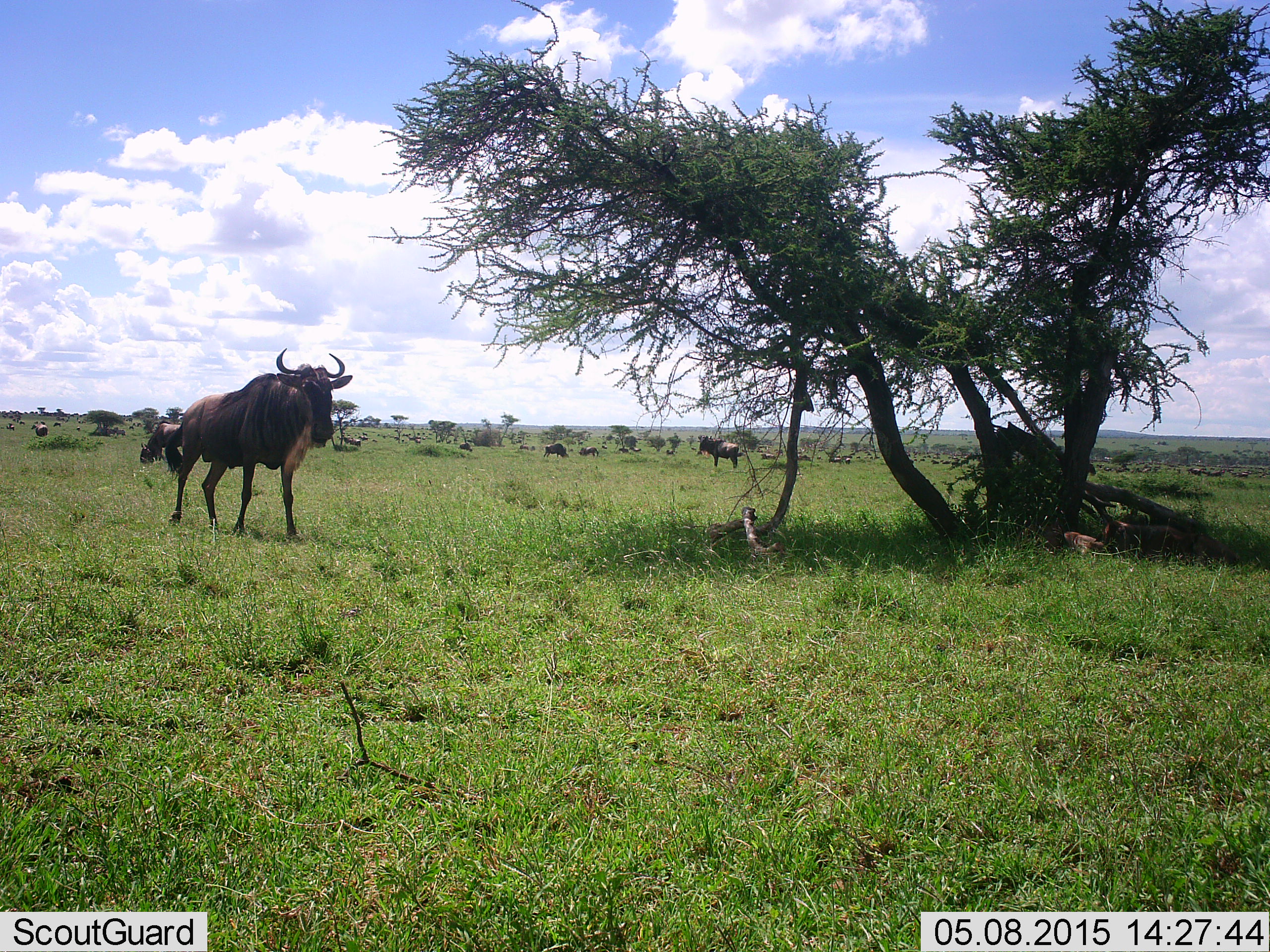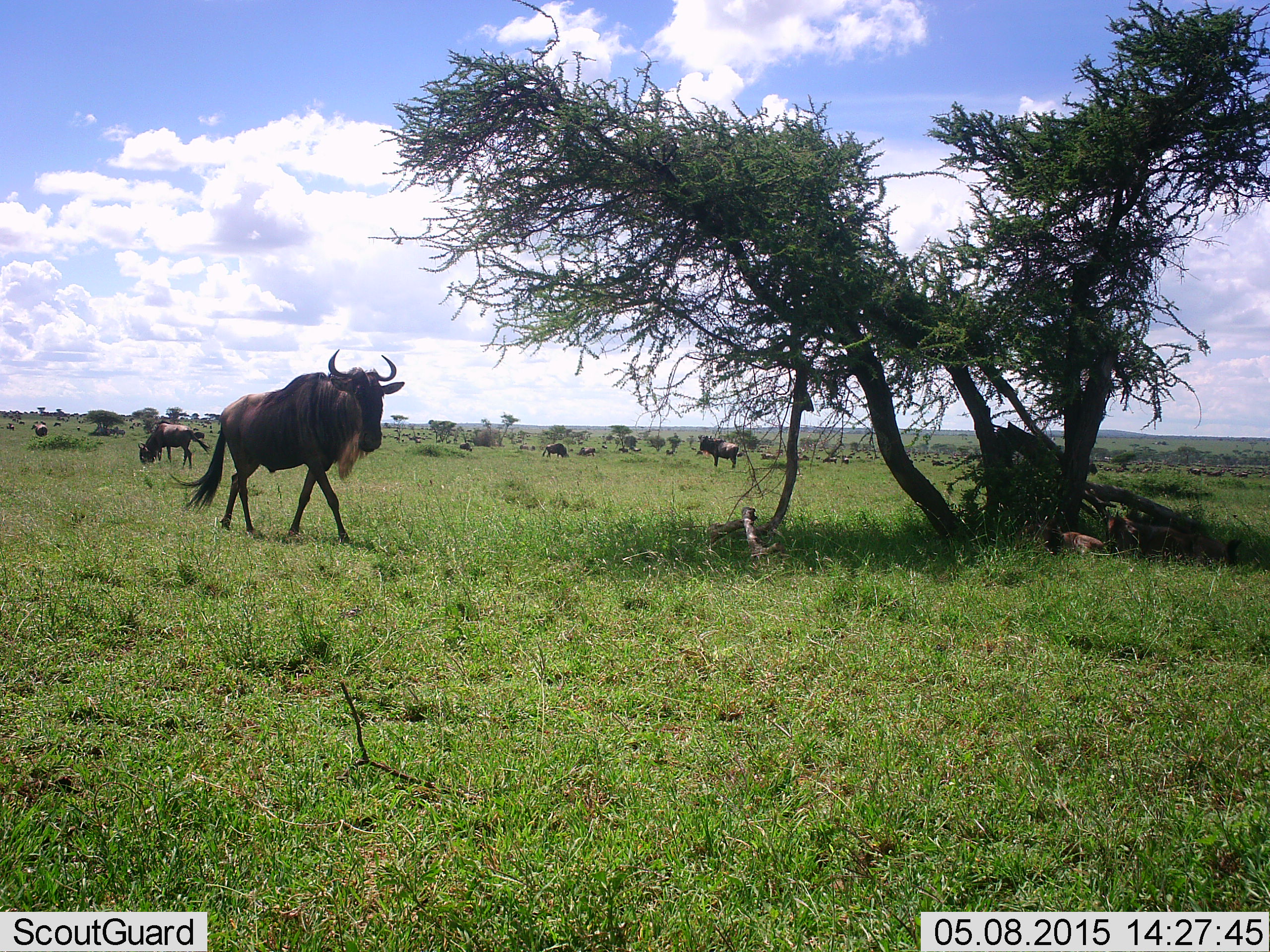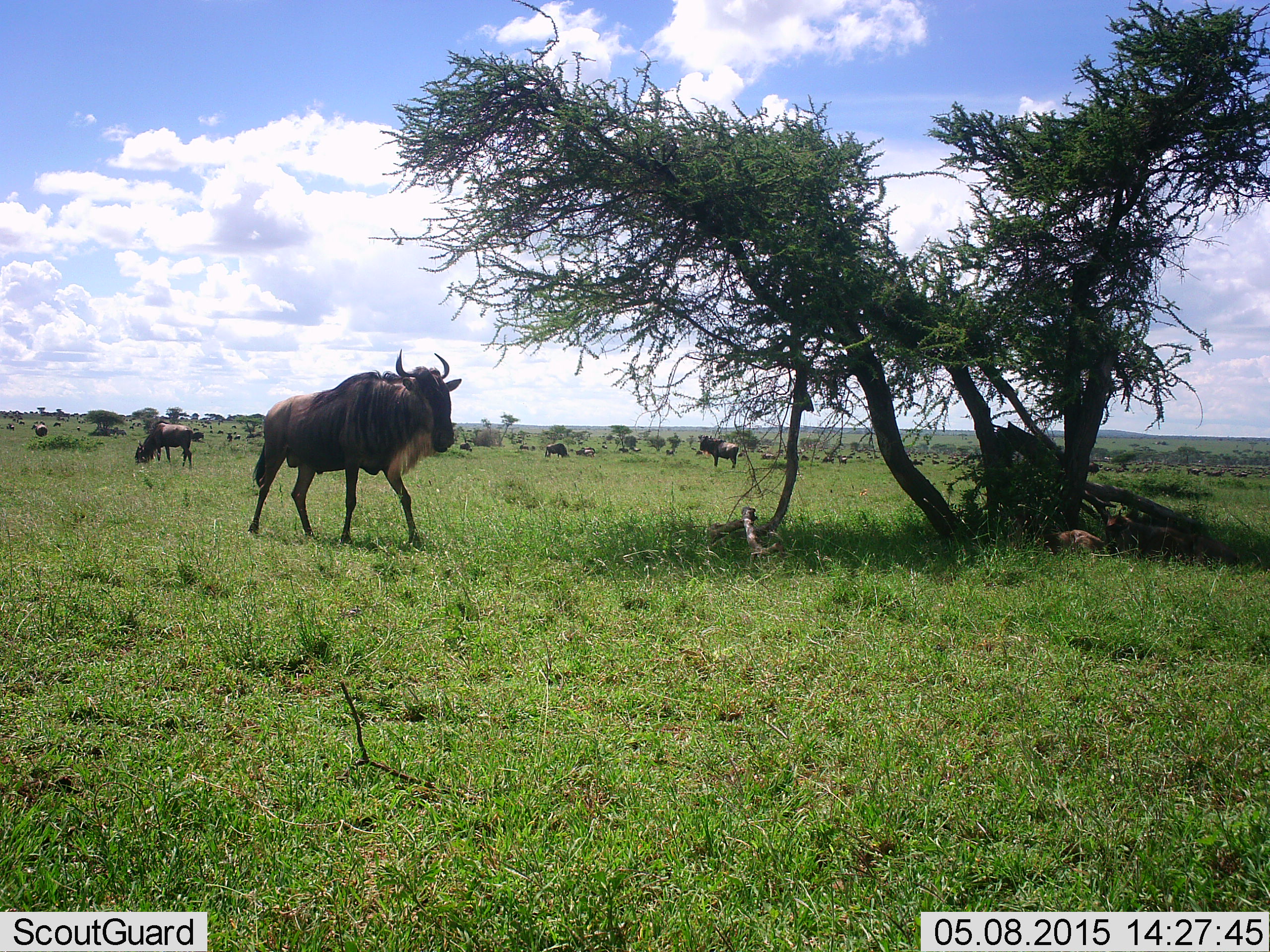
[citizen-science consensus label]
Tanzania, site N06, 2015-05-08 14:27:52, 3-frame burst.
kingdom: Animalia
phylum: Chordata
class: Mammalia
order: Artiodactyla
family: Bovidae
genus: Connochaetes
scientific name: Connochaetes taurinus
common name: blue wildebeest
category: wildebeest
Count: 9.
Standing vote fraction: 82%.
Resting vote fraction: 64%.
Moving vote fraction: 82%.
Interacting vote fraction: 0%.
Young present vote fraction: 18%.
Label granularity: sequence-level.